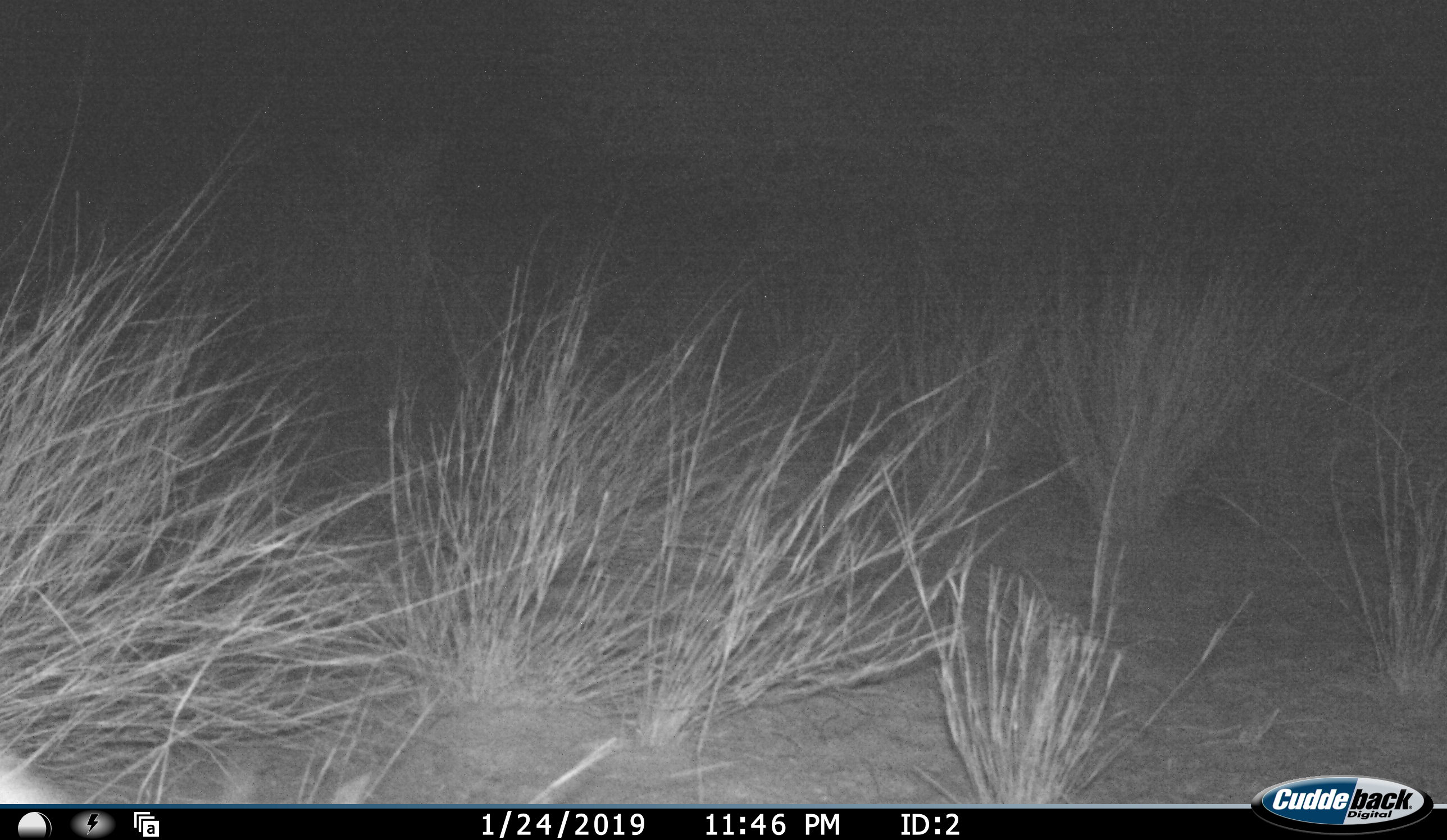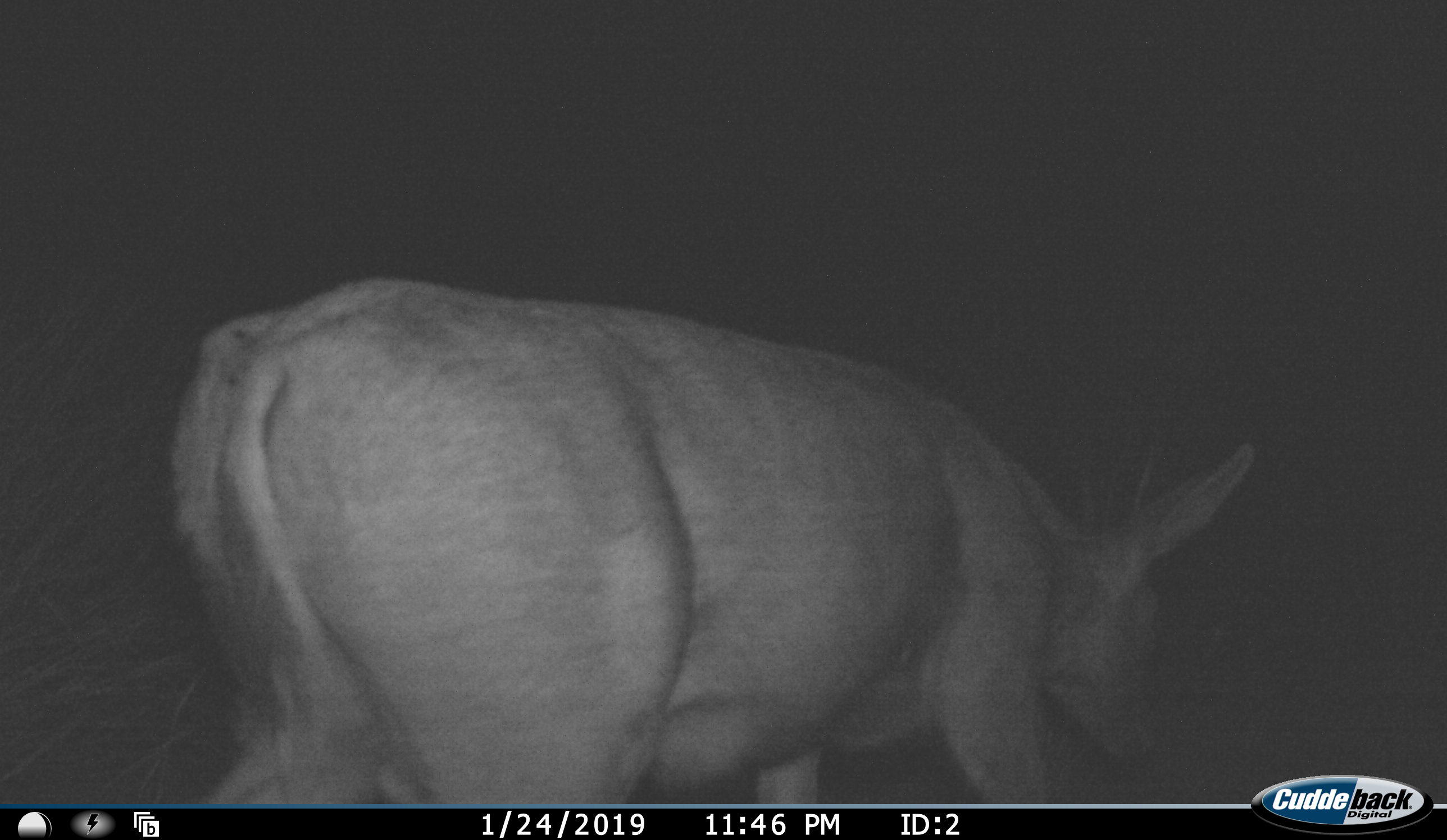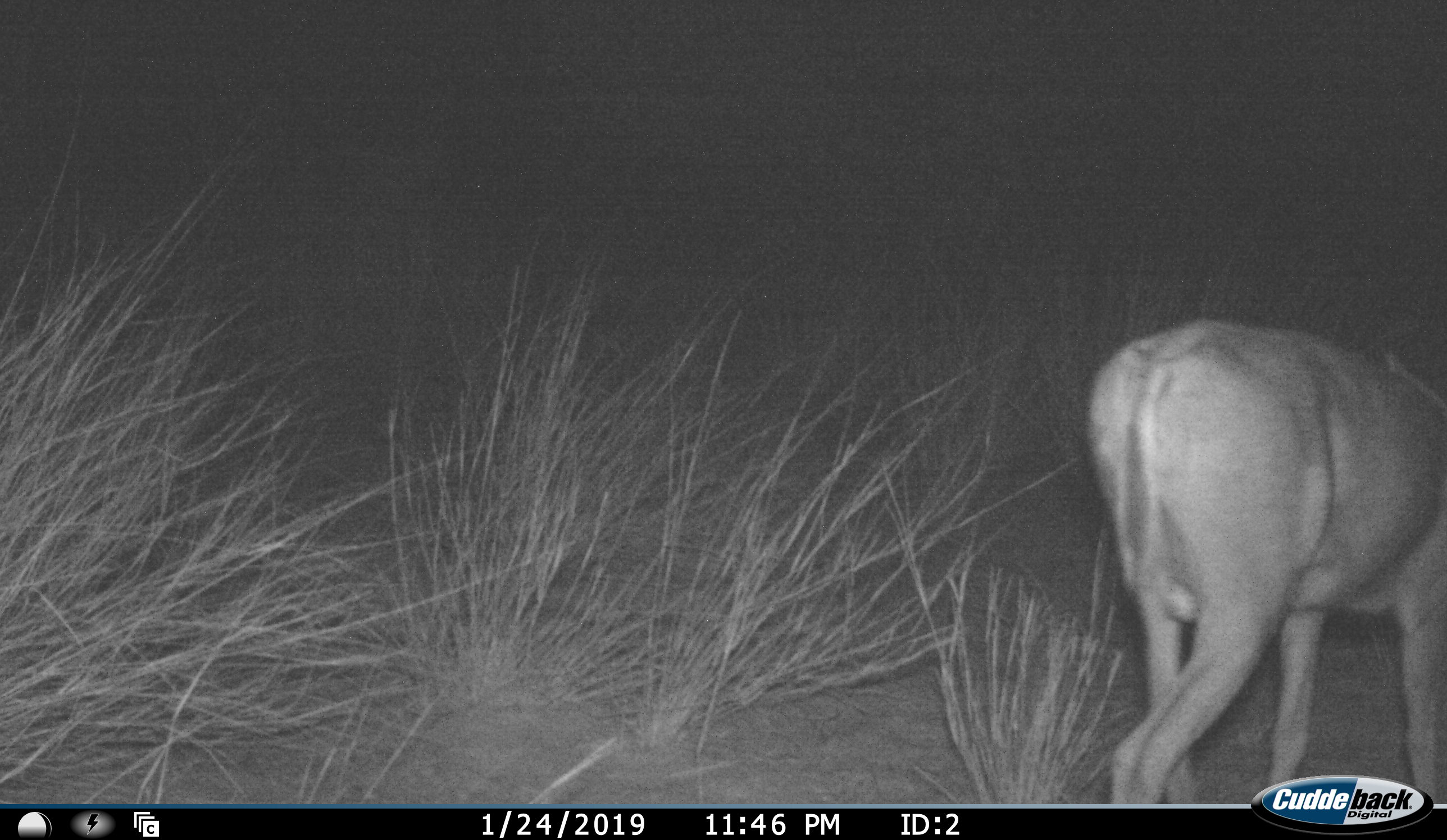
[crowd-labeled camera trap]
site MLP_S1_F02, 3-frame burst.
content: unidentified animal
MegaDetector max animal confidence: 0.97